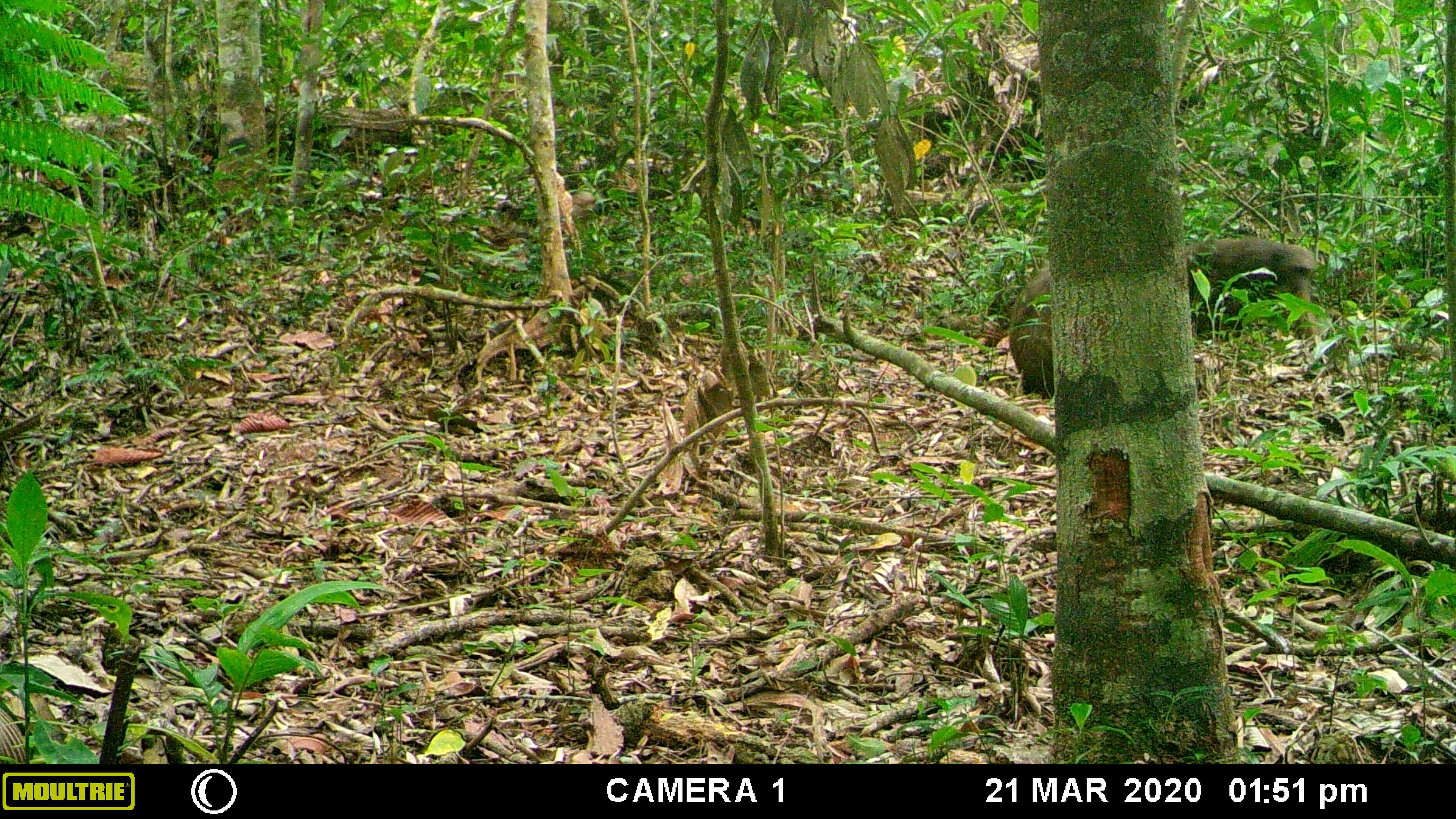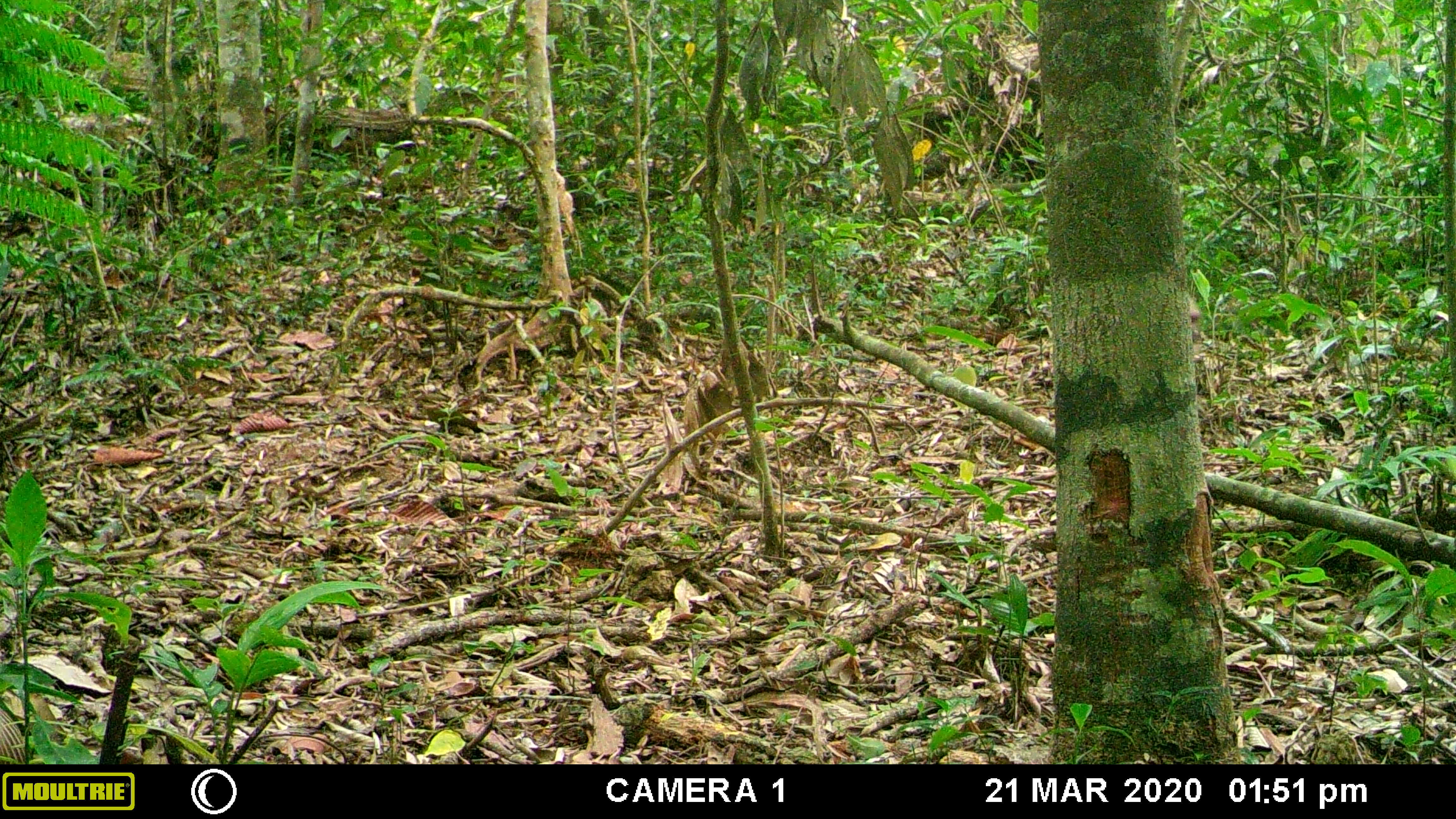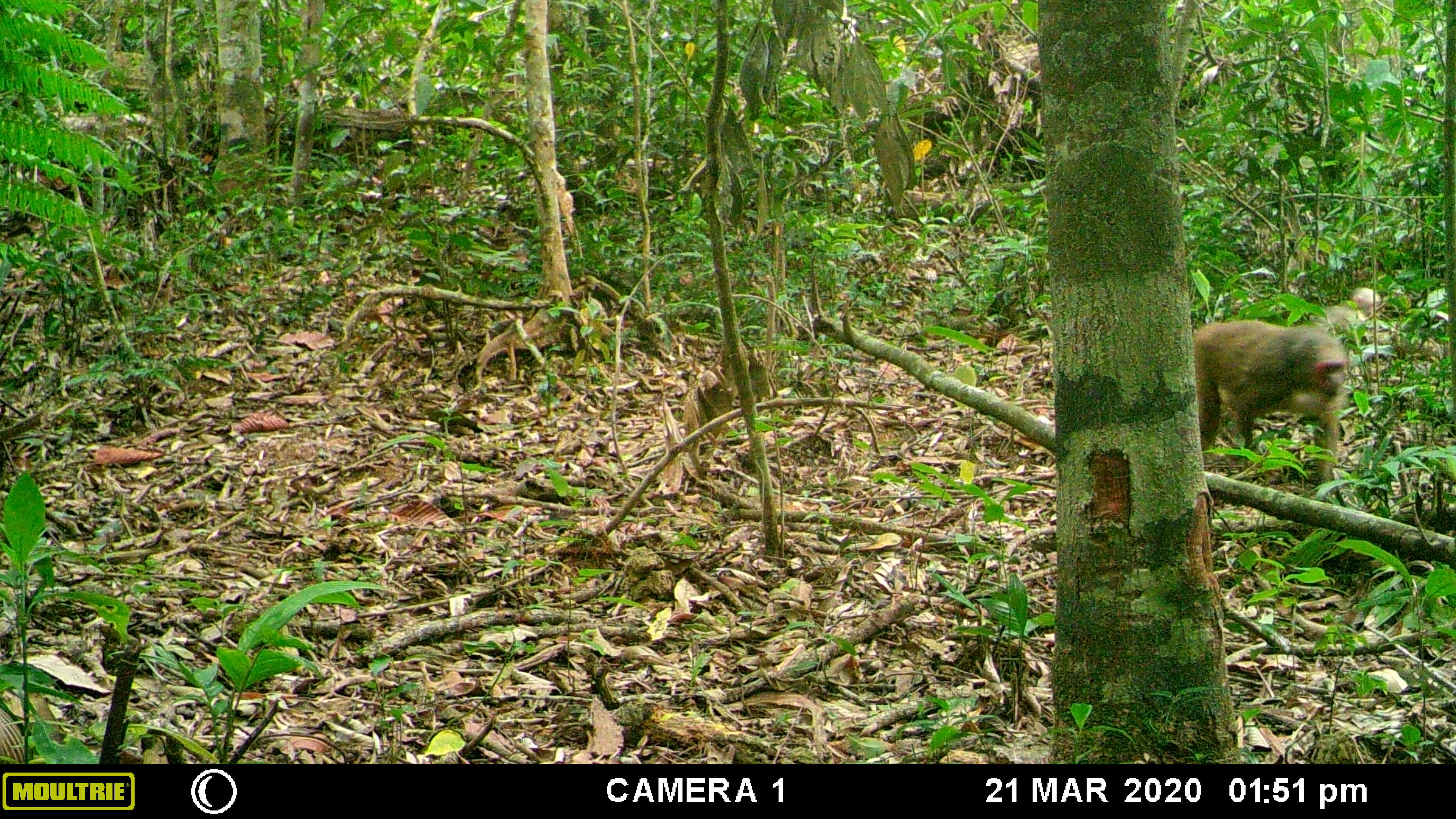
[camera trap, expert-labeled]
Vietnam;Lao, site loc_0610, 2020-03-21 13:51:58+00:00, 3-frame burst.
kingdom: Animalia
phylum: Chordata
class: Mammalia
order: Primates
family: Cercopithecidae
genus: Macaca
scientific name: Macaca arctoides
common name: stump-tailed macaque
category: stump tailed macaque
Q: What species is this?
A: Stump tailed macaque (stump-tailed macaque) (Macaca arctoides).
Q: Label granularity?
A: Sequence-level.